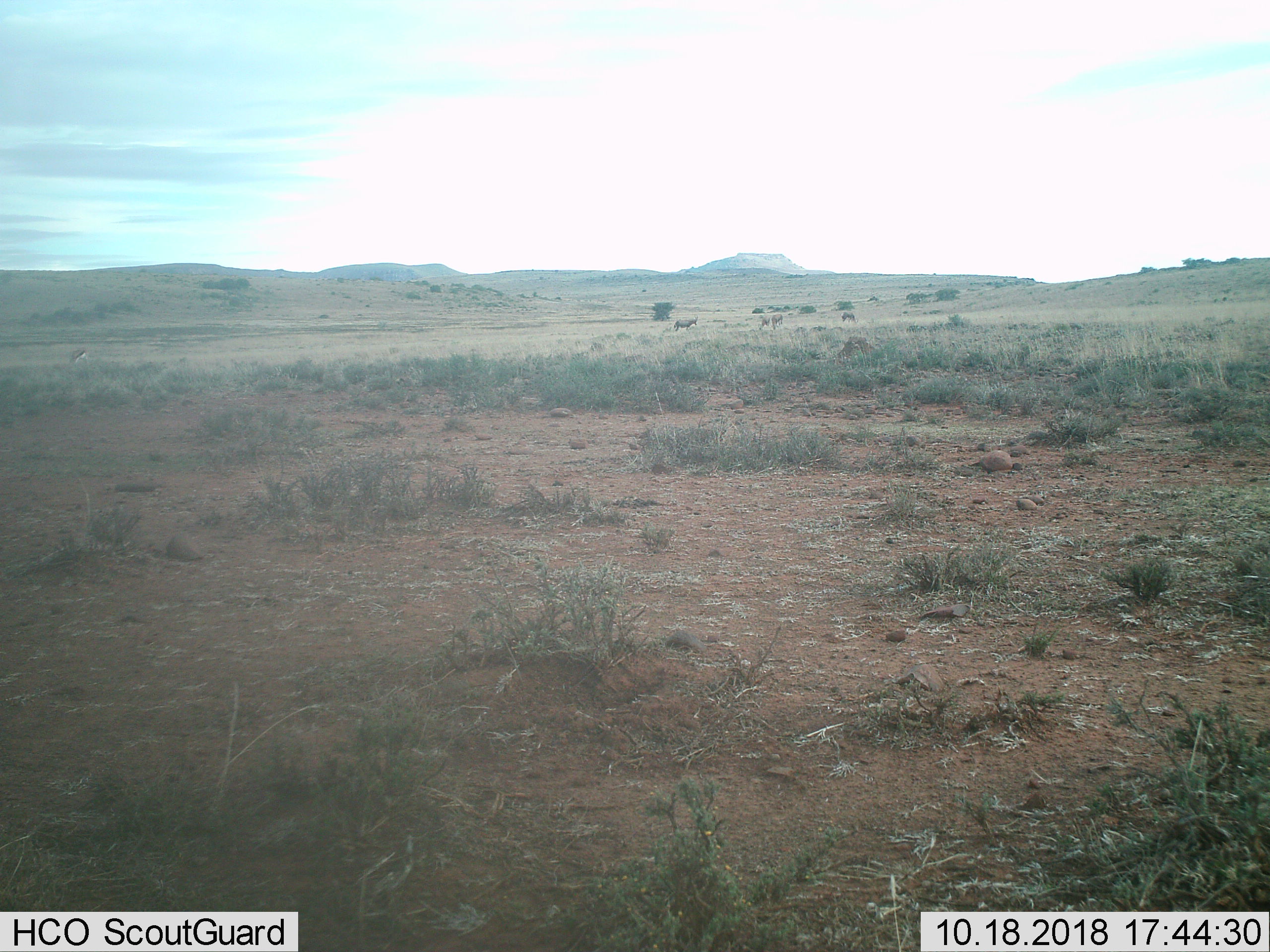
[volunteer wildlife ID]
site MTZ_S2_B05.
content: unidentified animal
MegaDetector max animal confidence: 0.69